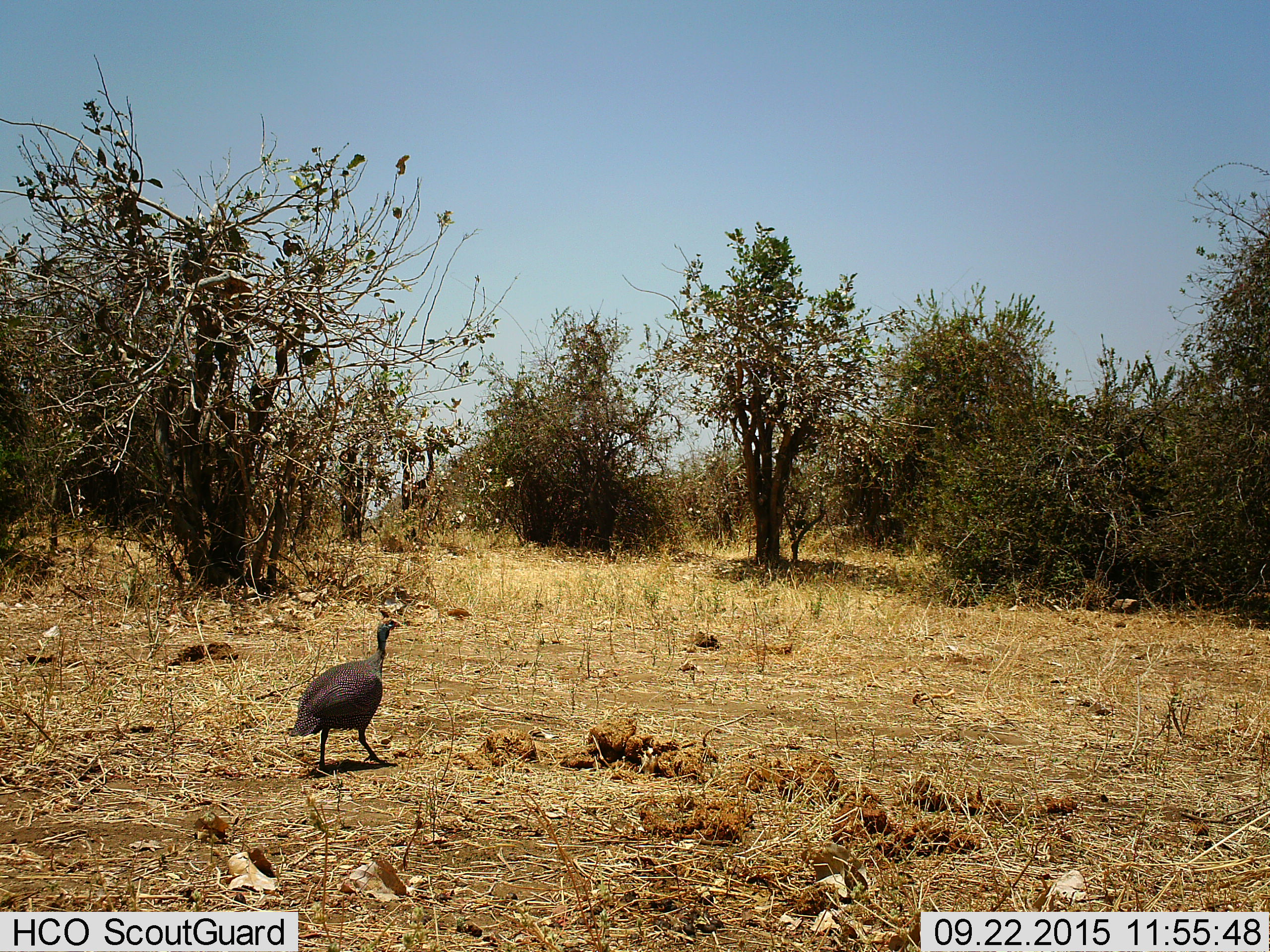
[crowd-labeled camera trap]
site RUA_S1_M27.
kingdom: Animalia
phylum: Chordata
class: Aves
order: Galliformes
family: Numididae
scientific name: Numididae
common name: guineafowl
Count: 1.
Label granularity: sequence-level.